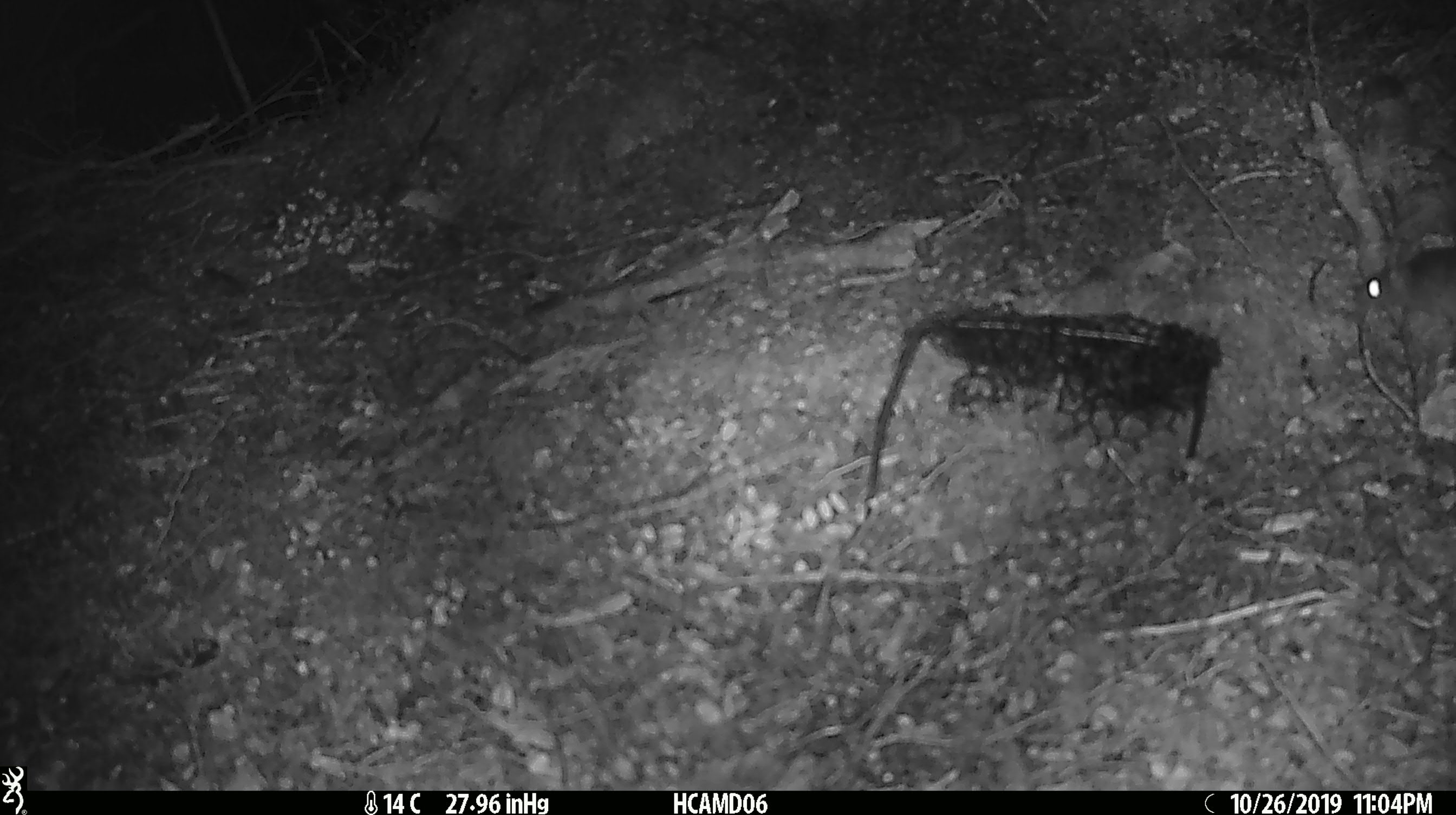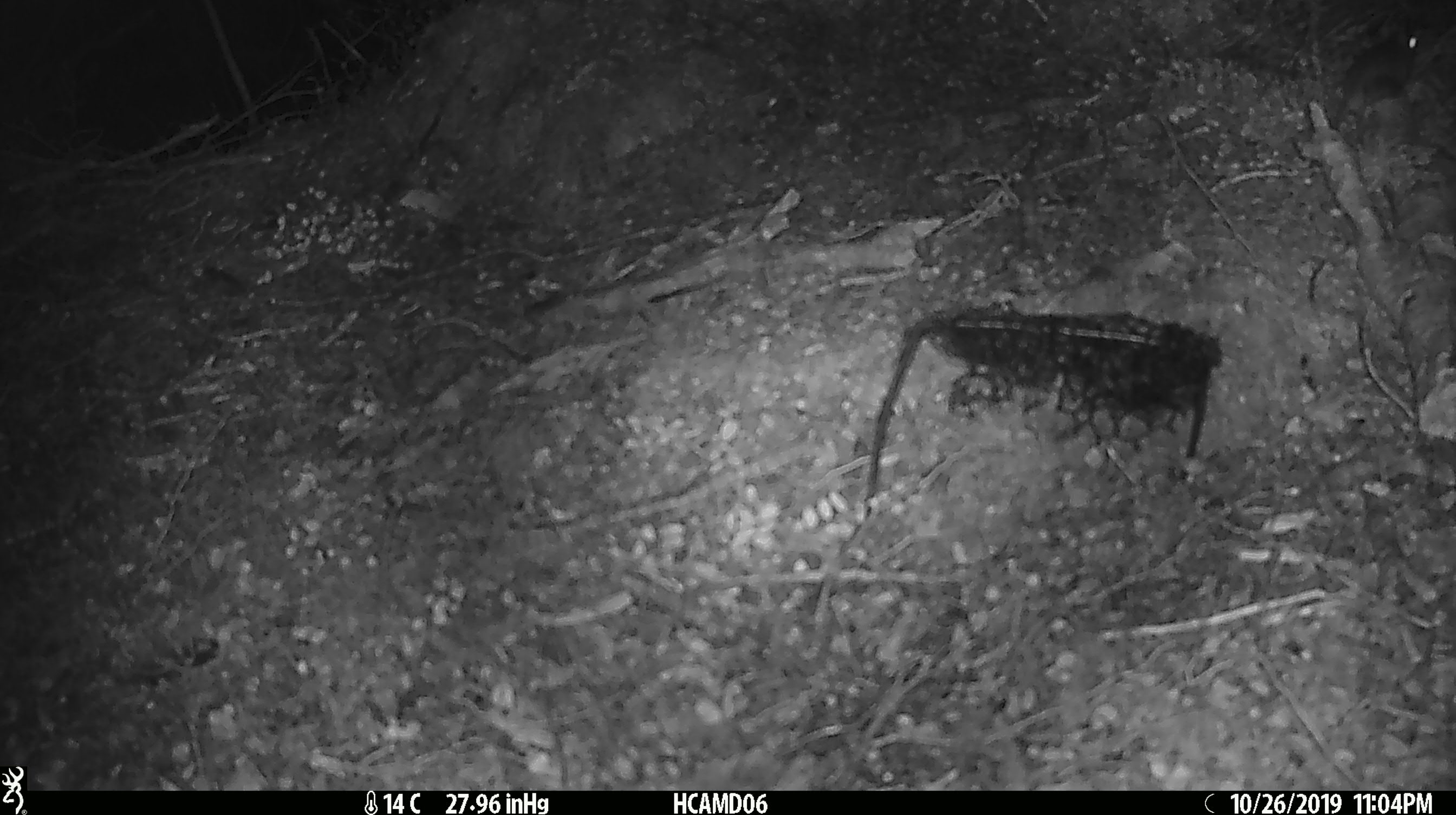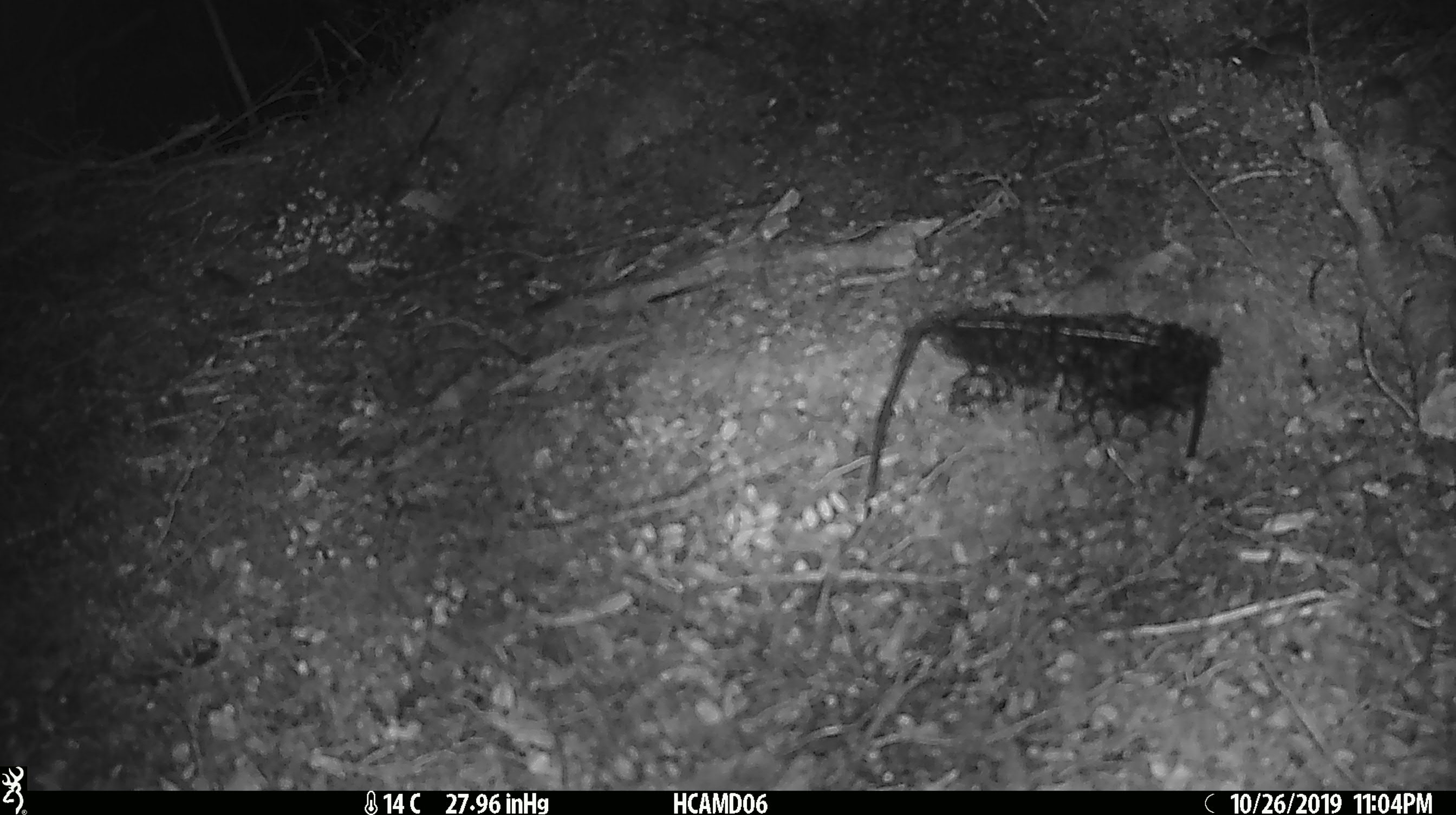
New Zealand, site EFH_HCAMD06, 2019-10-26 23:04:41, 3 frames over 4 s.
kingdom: Animalia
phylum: Chordata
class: Mammalia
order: Rodentia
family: Muridae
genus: Mus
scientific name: Mus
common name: mouse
Mouse (Mus).